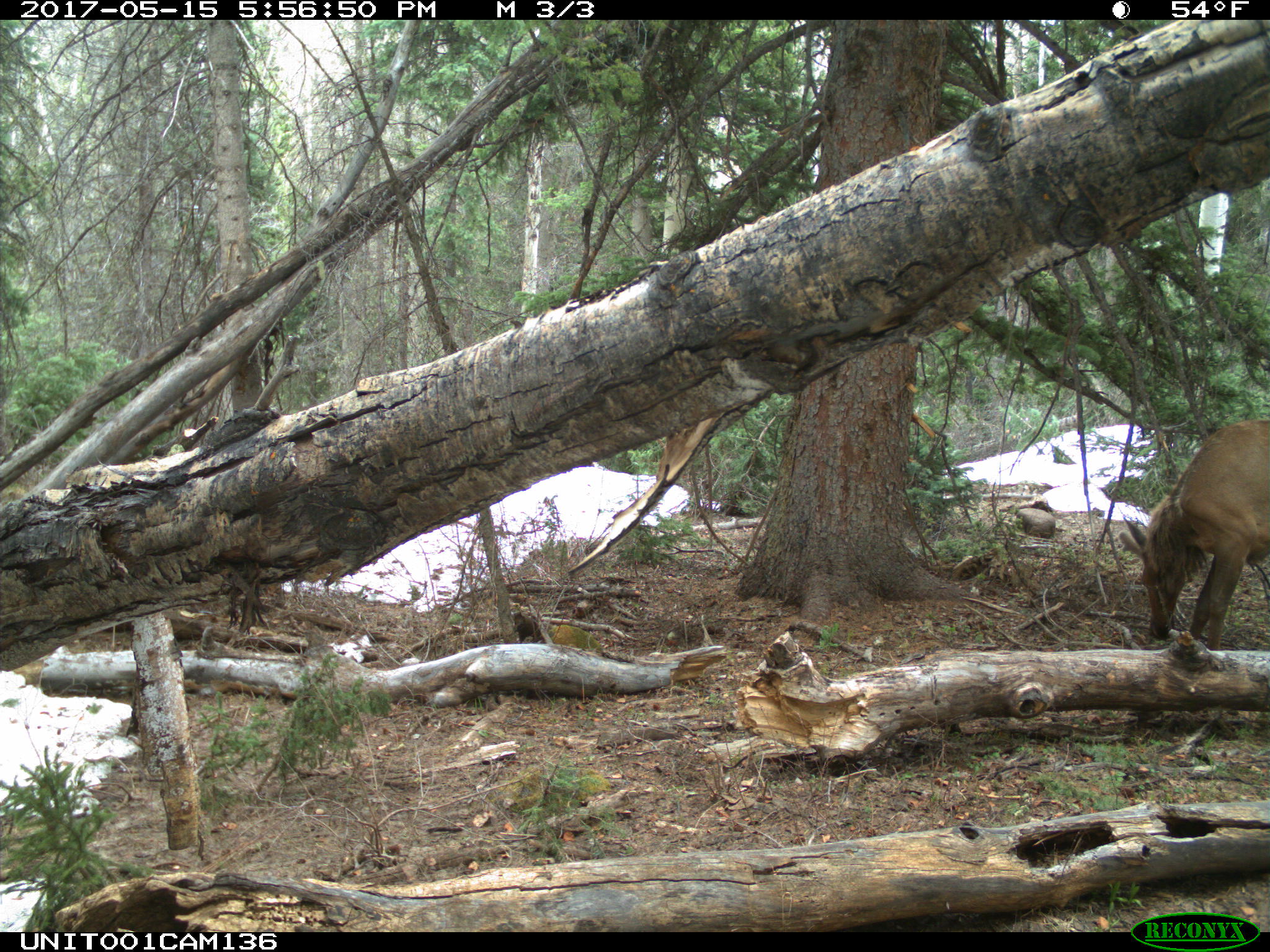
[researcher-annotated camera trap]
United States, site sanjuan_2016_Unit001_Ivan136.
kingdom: Animalia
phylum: Chordata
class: Mammalia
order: Artiodactyla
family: Cervidae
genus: Cervus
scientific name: Cervus elaphus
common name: red deer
Cervus elaphus (red deer).